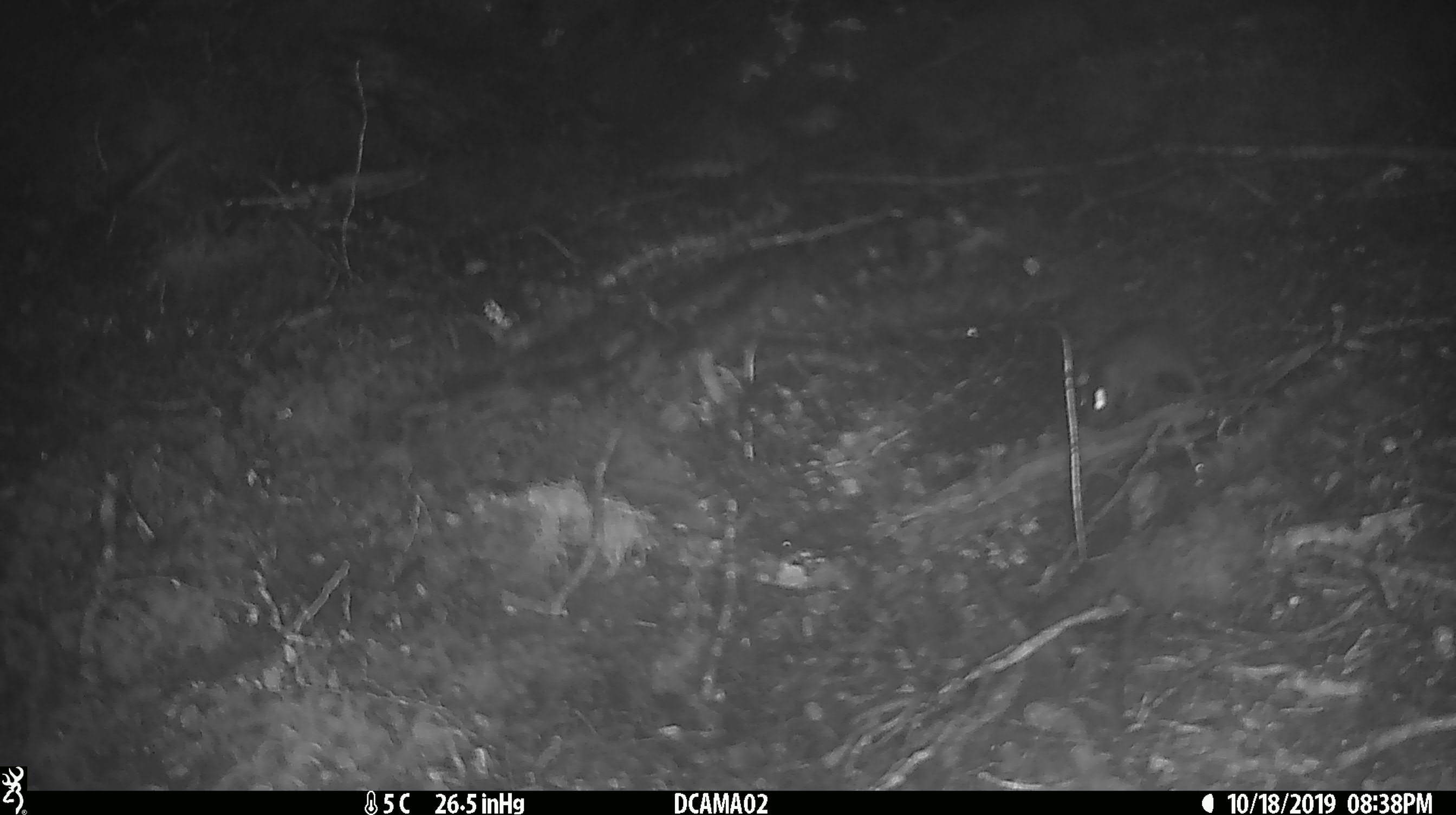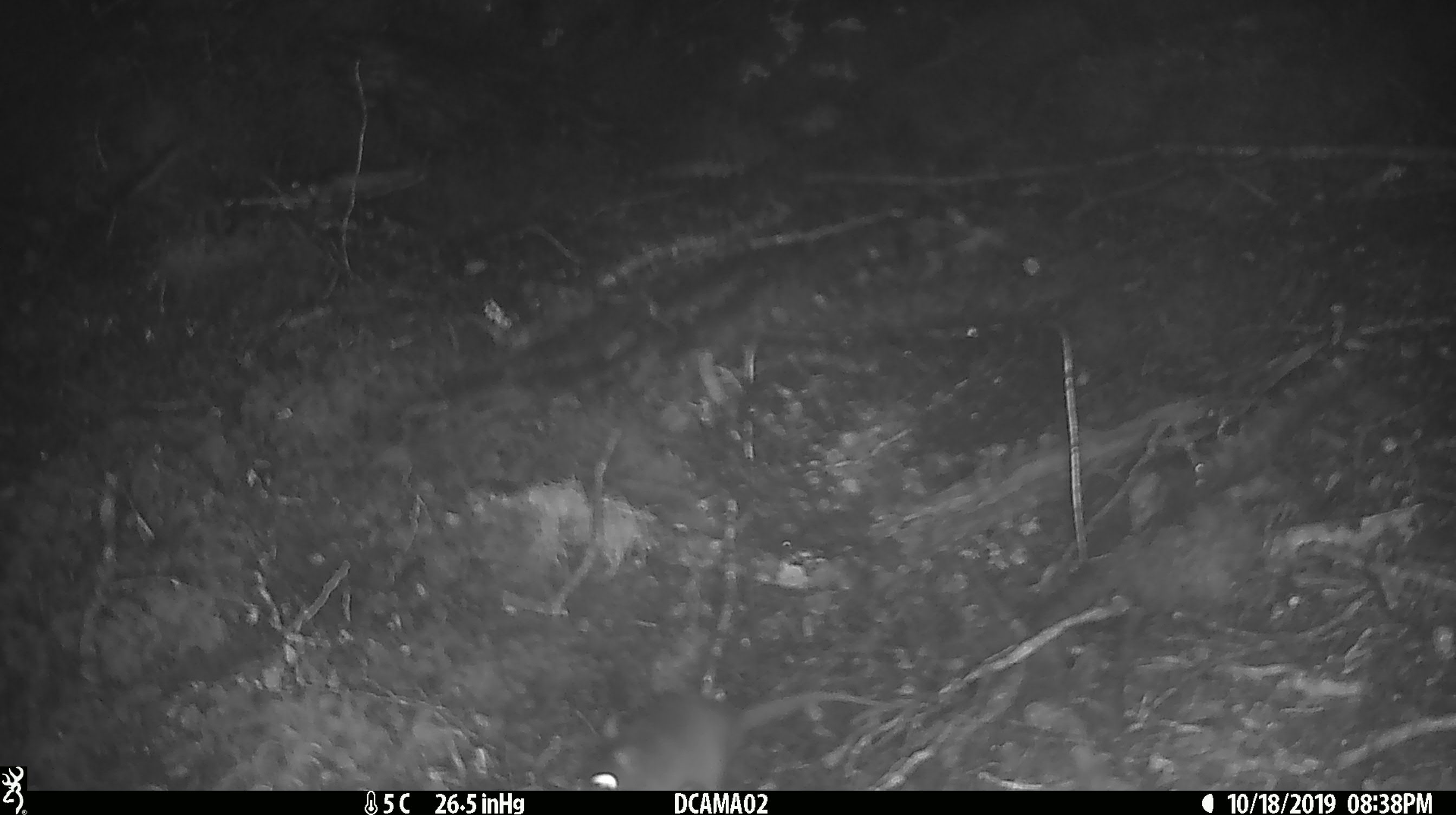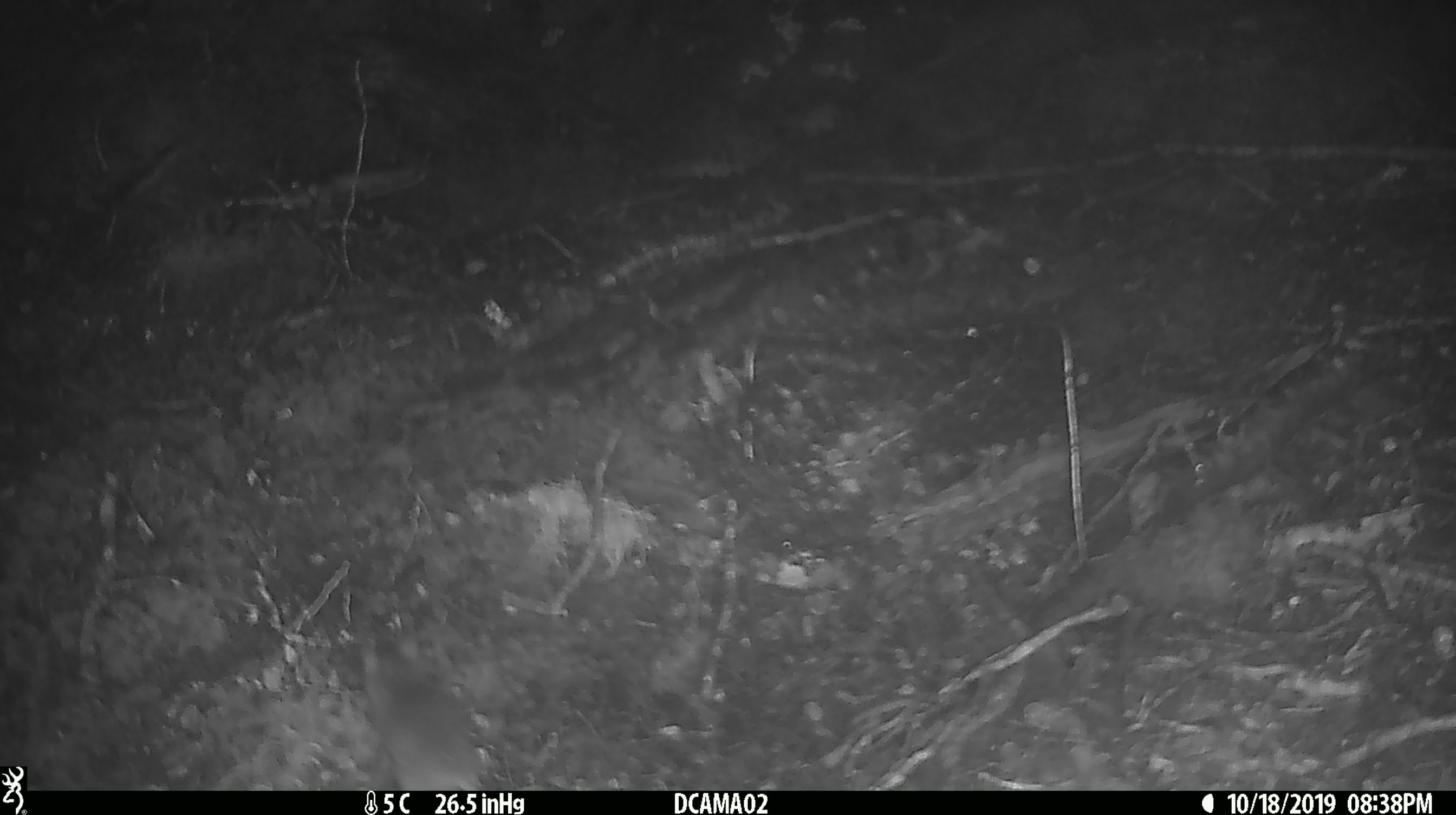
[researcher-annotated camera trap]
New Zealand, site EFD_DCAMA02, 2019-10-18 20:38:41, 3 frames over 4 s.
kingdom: Animalia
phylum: Chordata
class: Mammalia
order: Rodentia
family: Muridae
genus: Mus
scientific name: Mus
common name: mouse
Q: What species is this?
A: Mouse (Mus).